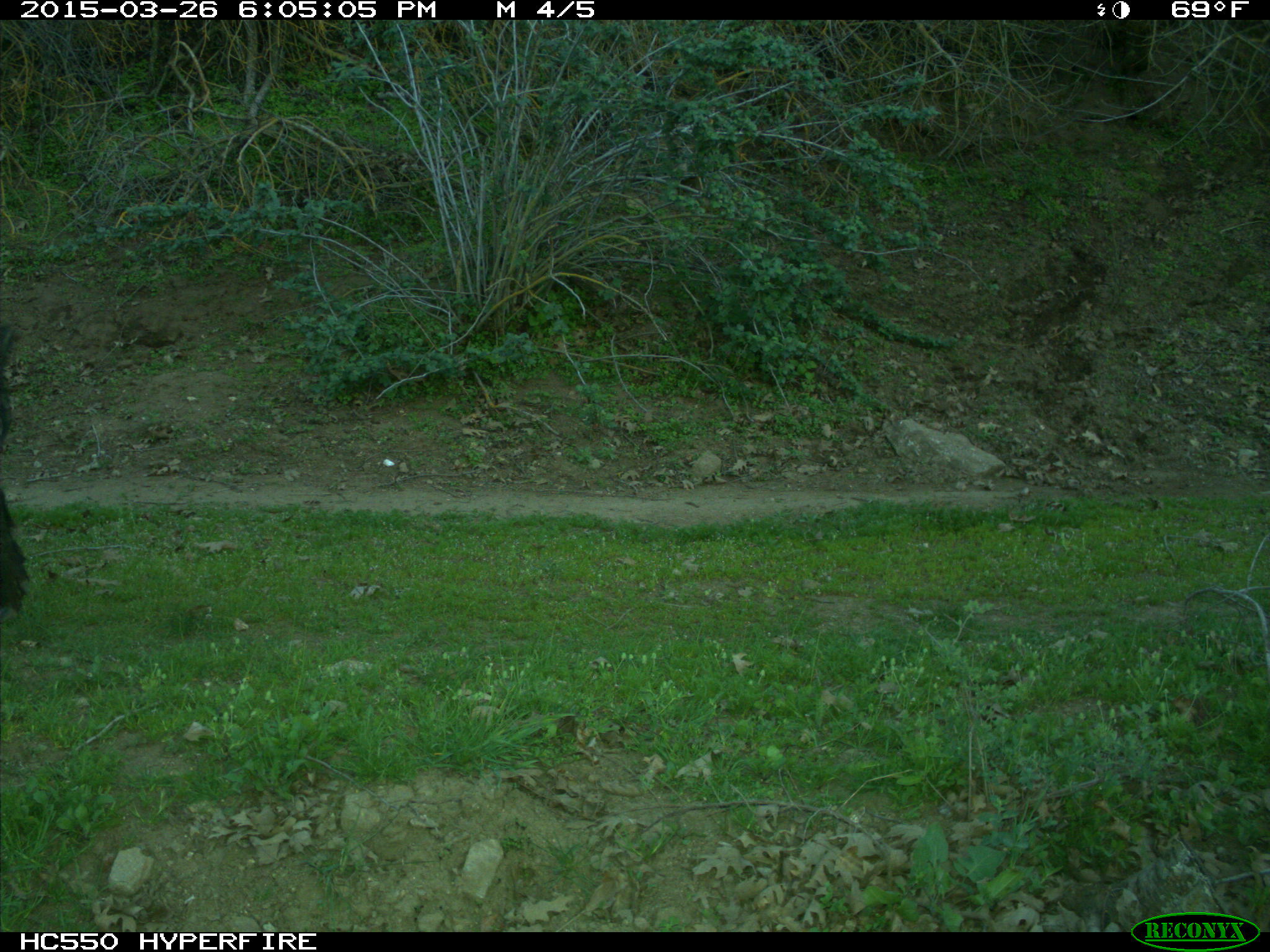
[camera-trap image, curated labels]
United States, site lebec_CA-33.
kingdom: Animalia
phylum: Chordata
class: Mammalia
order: Artiodactyla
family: Suidae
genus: Sus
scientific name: Sus scrofa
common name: wild boar